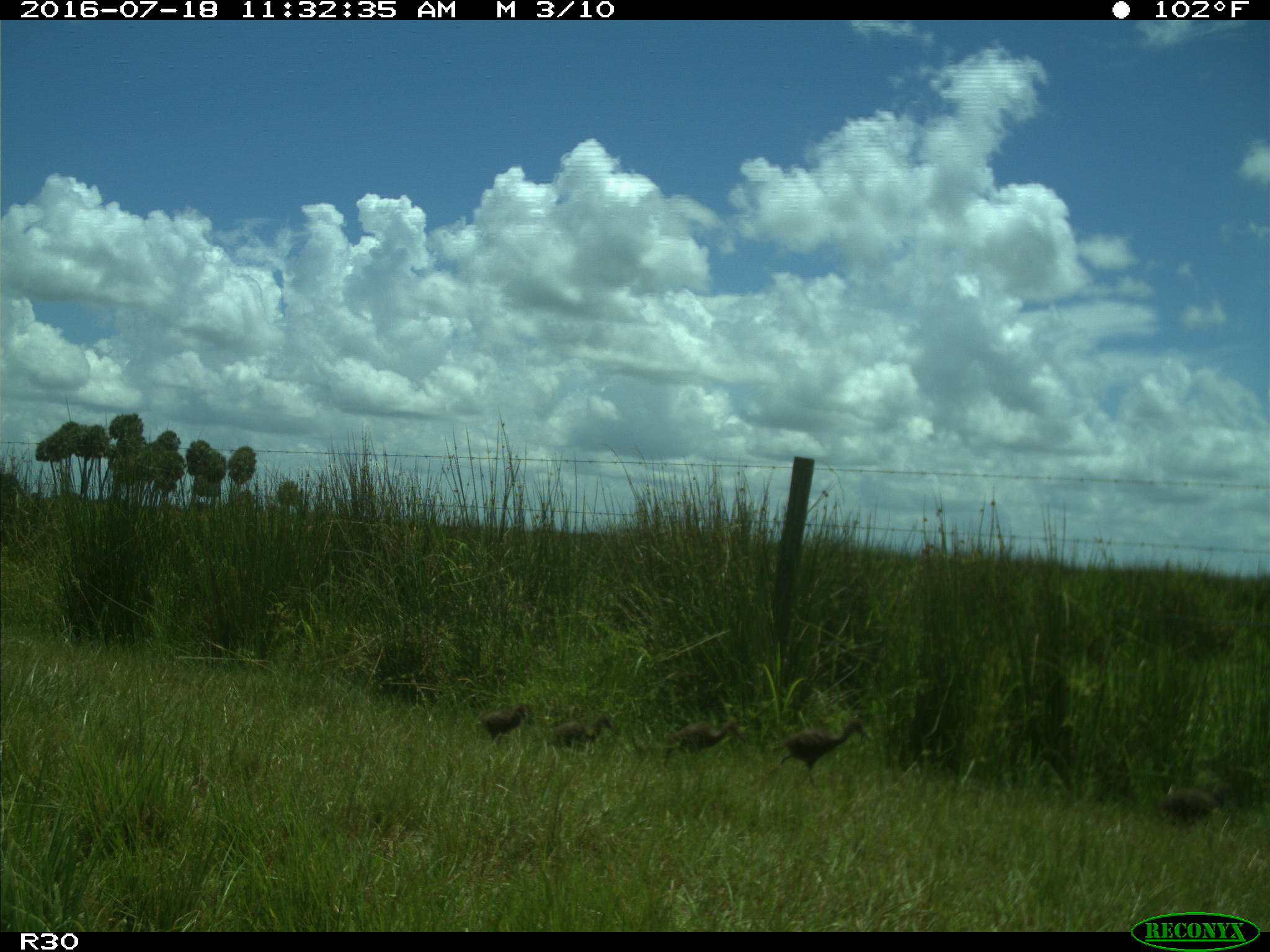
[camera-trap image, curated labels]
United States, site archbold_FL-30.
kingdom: Animalia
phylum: Chordata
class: Aves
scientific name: Aves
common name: birds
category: unidentified bird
Unidentified bird (birds) (Aves).